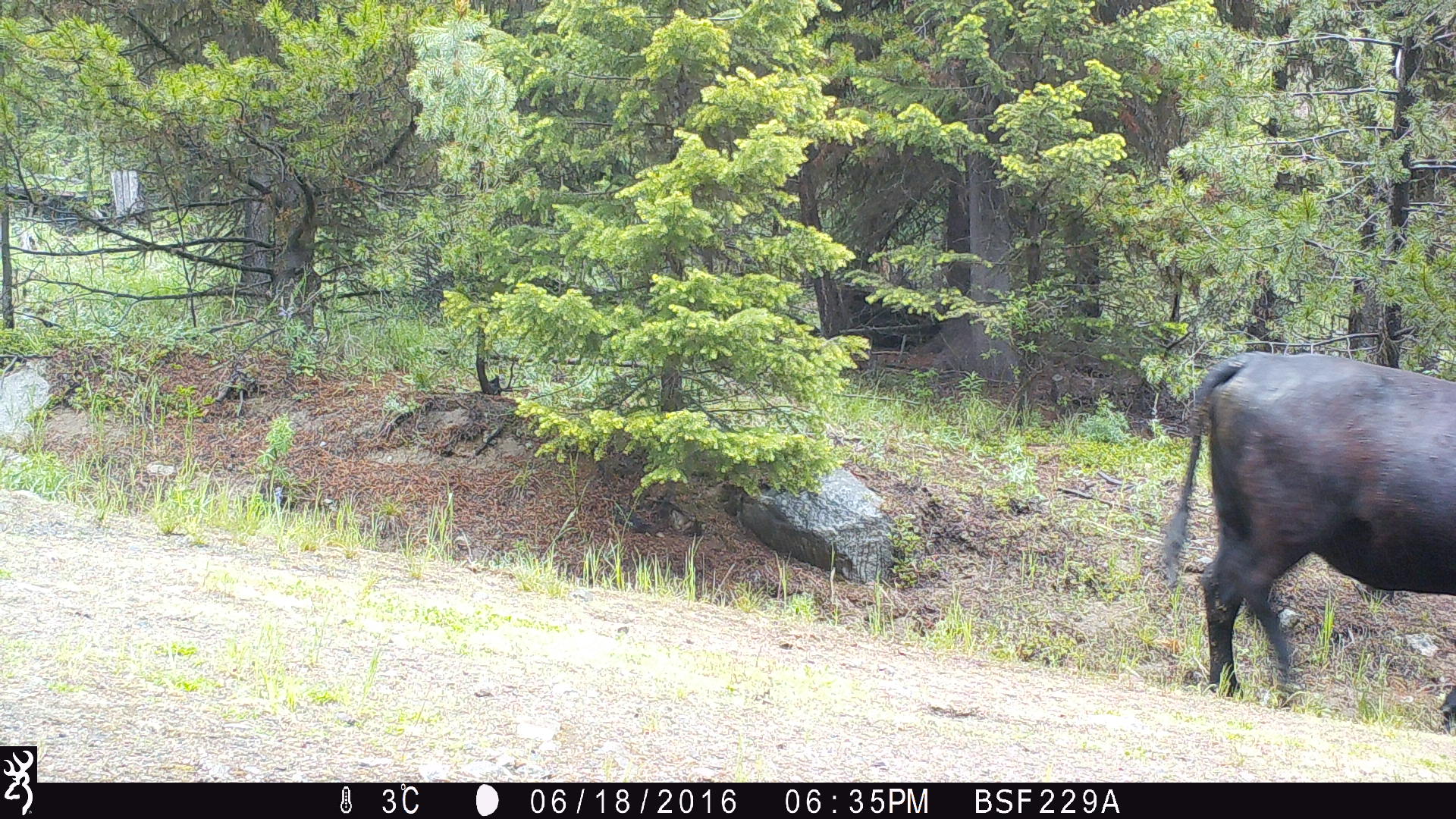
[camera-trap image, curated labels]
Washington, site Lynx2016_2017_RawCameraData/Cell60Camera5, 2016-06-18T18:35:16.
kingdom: Animalia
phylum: Chordata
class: Mammalia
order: Artiodactyla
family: Bovidae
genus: Bos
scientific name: Bos taurus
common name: domestic cattle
Domestic cattle (Bos taurus). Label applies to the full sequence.